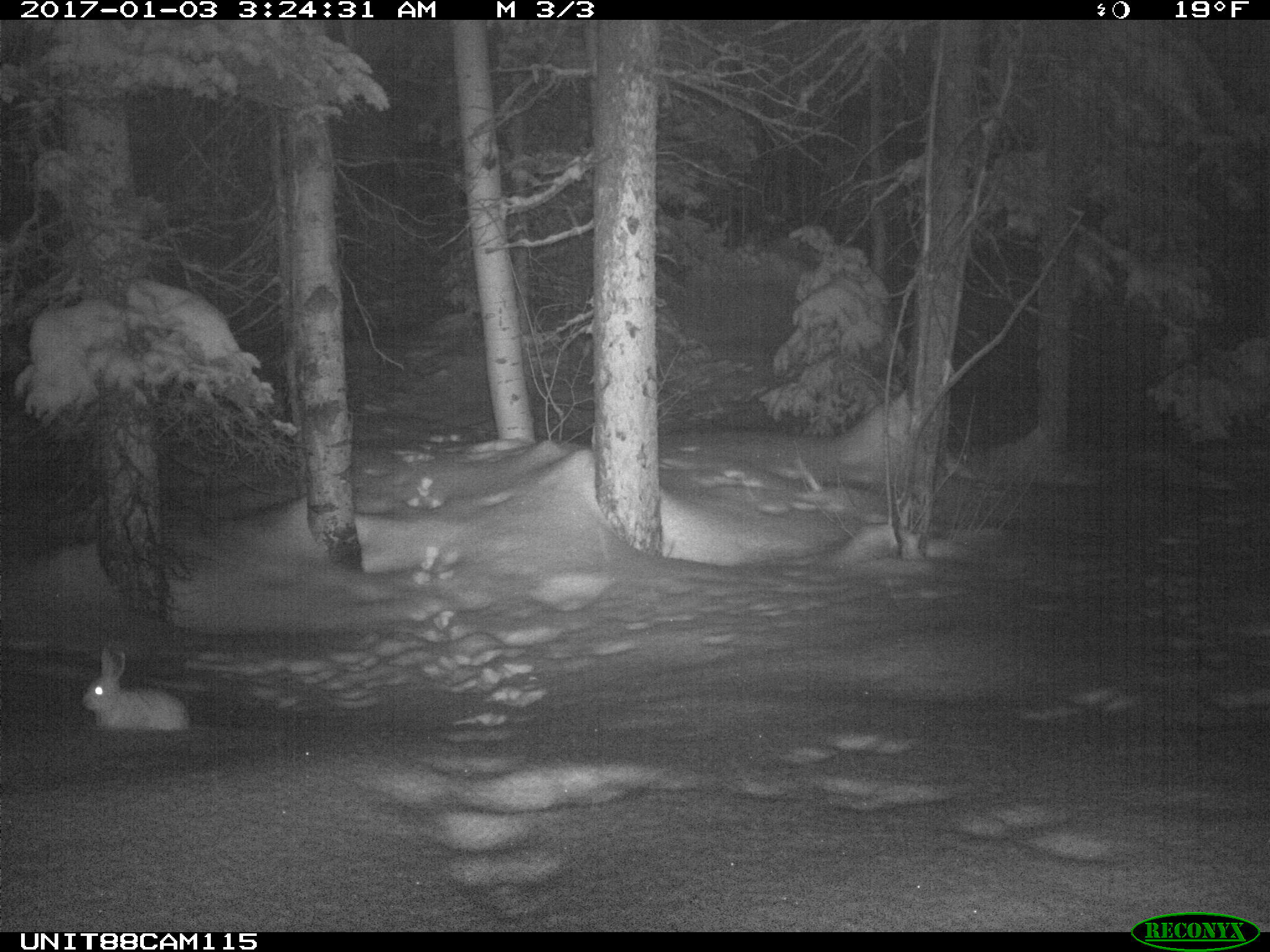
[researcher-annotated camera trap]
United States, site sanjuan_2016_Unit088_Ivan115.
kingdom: Animalia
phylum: Chordata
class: Mammalia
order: Lagomorpha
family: Leporidae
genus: Lepus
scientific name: Lepus americanus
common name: snowshoe hare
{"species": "Lepus americanus (snowshoe hare)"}